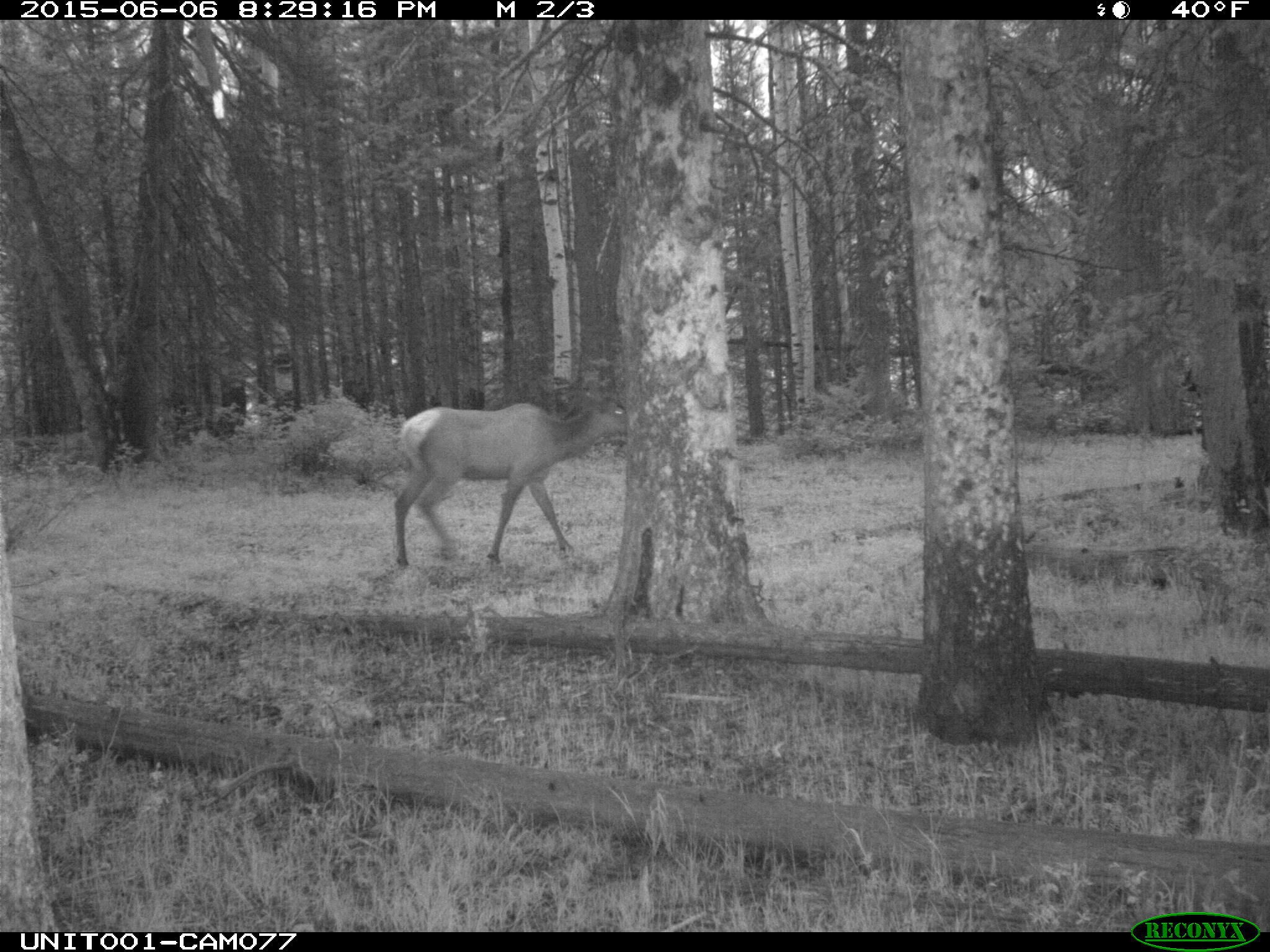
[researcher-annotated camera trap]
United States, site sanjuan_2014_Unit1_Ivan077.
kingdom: Animalia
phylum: Chordata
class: Mammalia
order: Artiodactyla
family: Cervidae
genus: Cervus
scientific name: Cervus elaphus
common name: red deer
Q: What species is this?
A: Cervus elaphus (red deer).